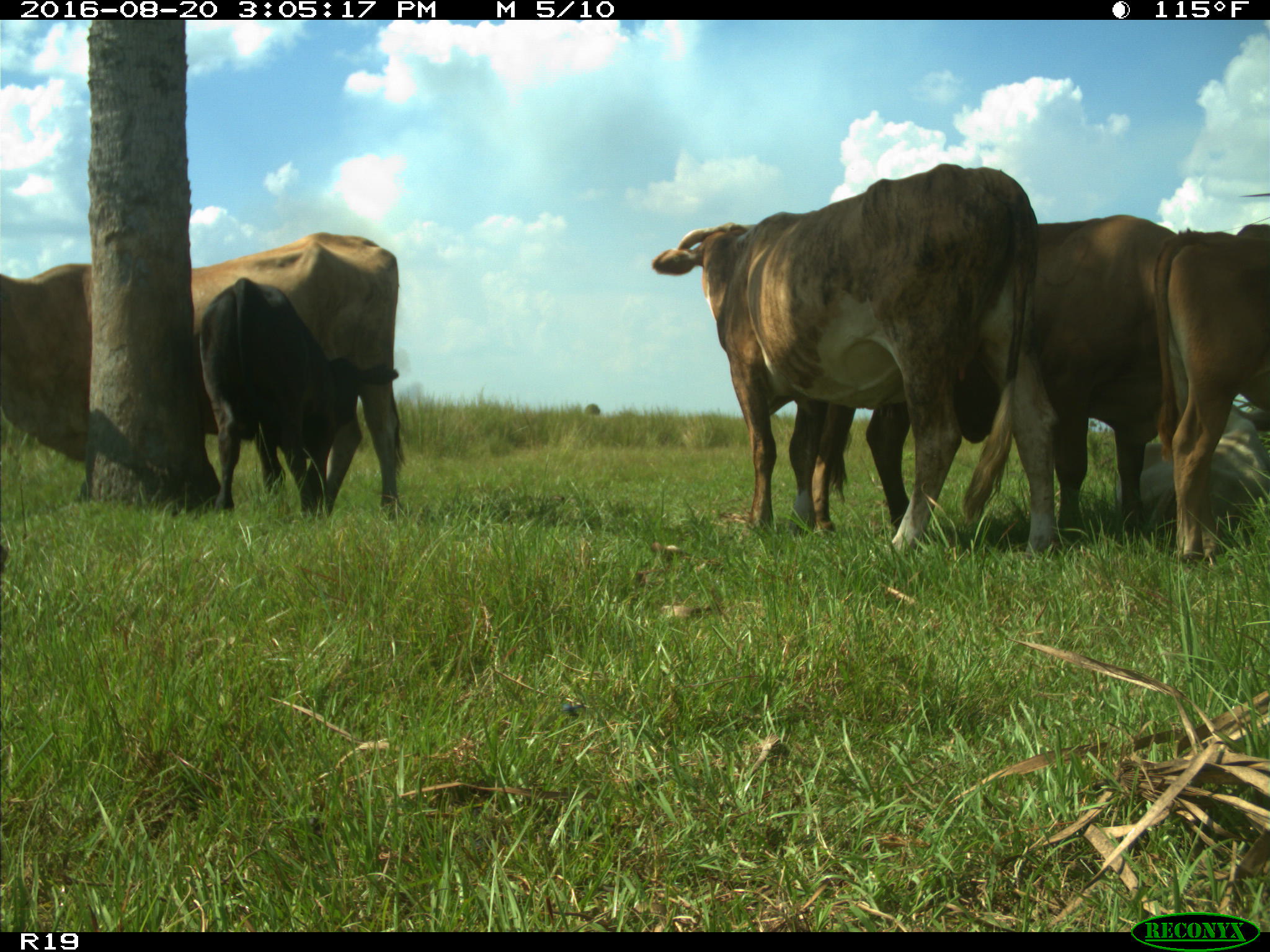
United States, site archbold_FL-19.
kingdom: Animalia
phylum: Chordata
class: Mammalia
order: Artiodactyla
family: Bovidae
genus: Bos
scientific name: Bos taurus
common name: domestic cow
Bos taurus (domestic cow).